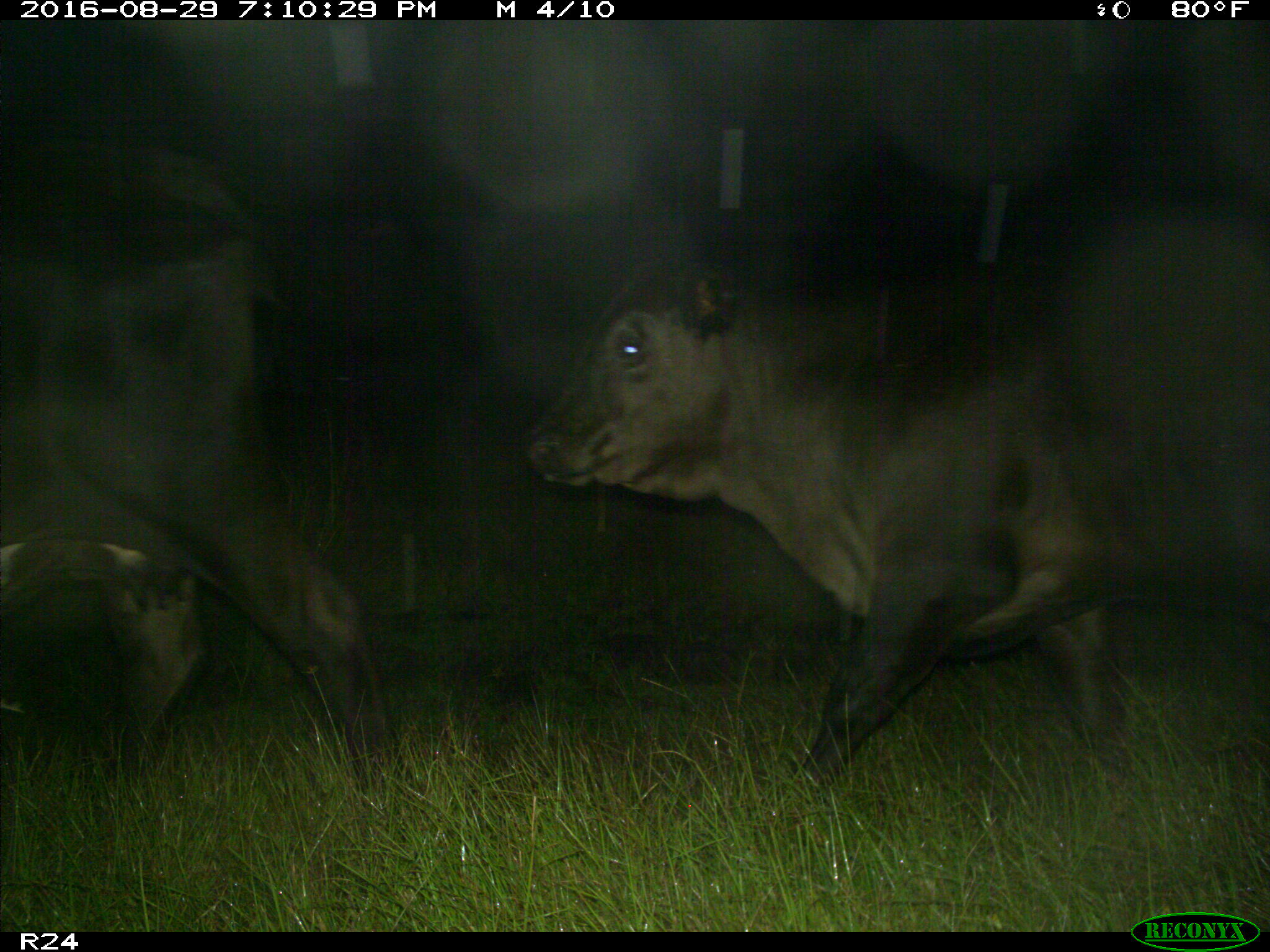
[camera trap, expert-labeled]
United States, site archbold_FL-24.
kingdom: Animalia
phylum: Chordata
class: Mammalia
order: Artiodactyla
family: Bovidae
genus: Bos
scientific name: Bos taurus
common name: domestic cow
Bos taurus (domestic cow).